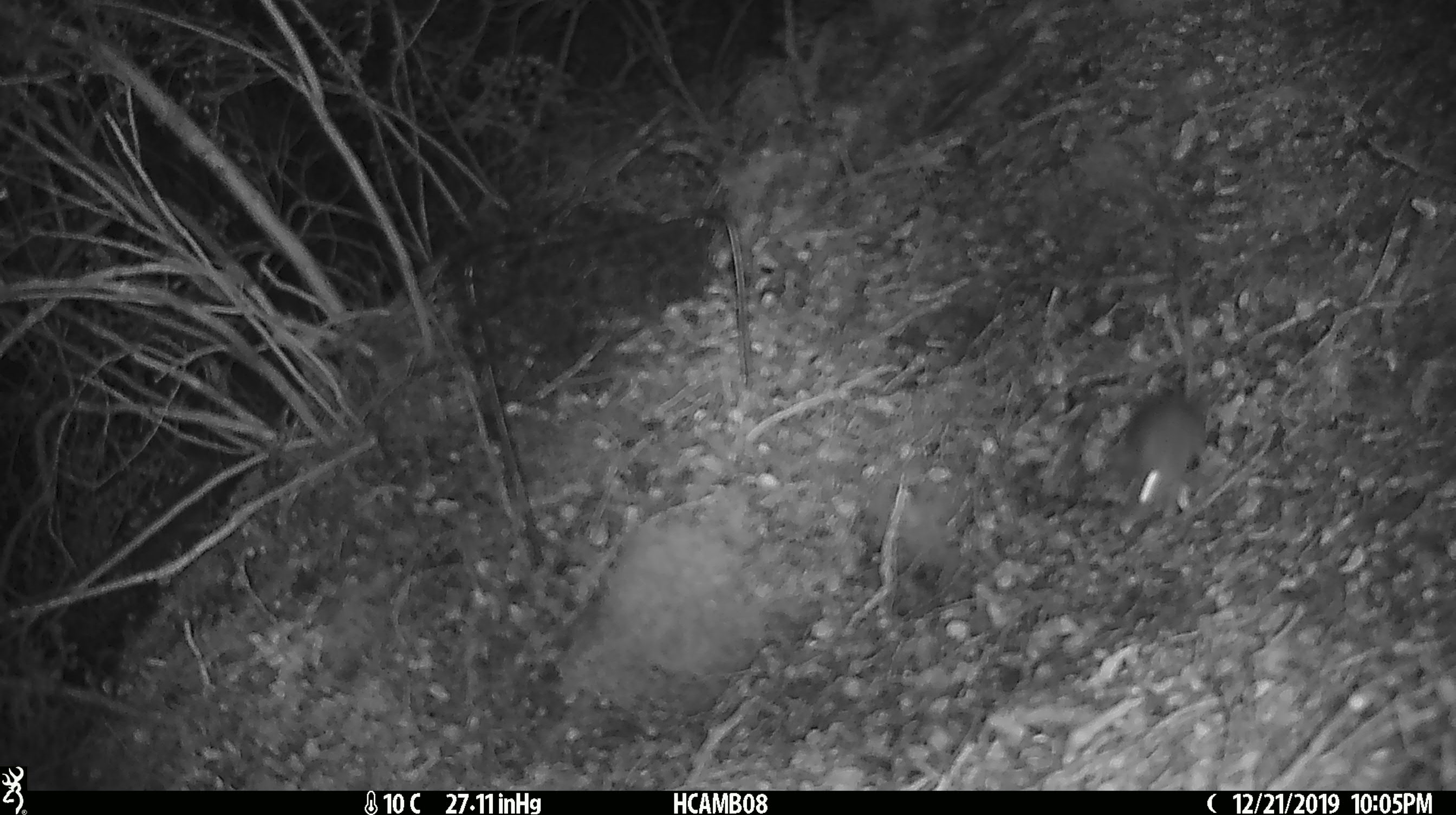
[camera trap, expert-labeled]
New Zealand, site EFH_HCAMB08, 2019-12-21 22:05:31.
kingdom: Animalia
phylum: Chordata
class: Mammalia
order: Rodentia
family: Muridae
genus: Mus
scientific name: Mus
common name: mouse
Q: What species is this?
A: Mouse (Mus).